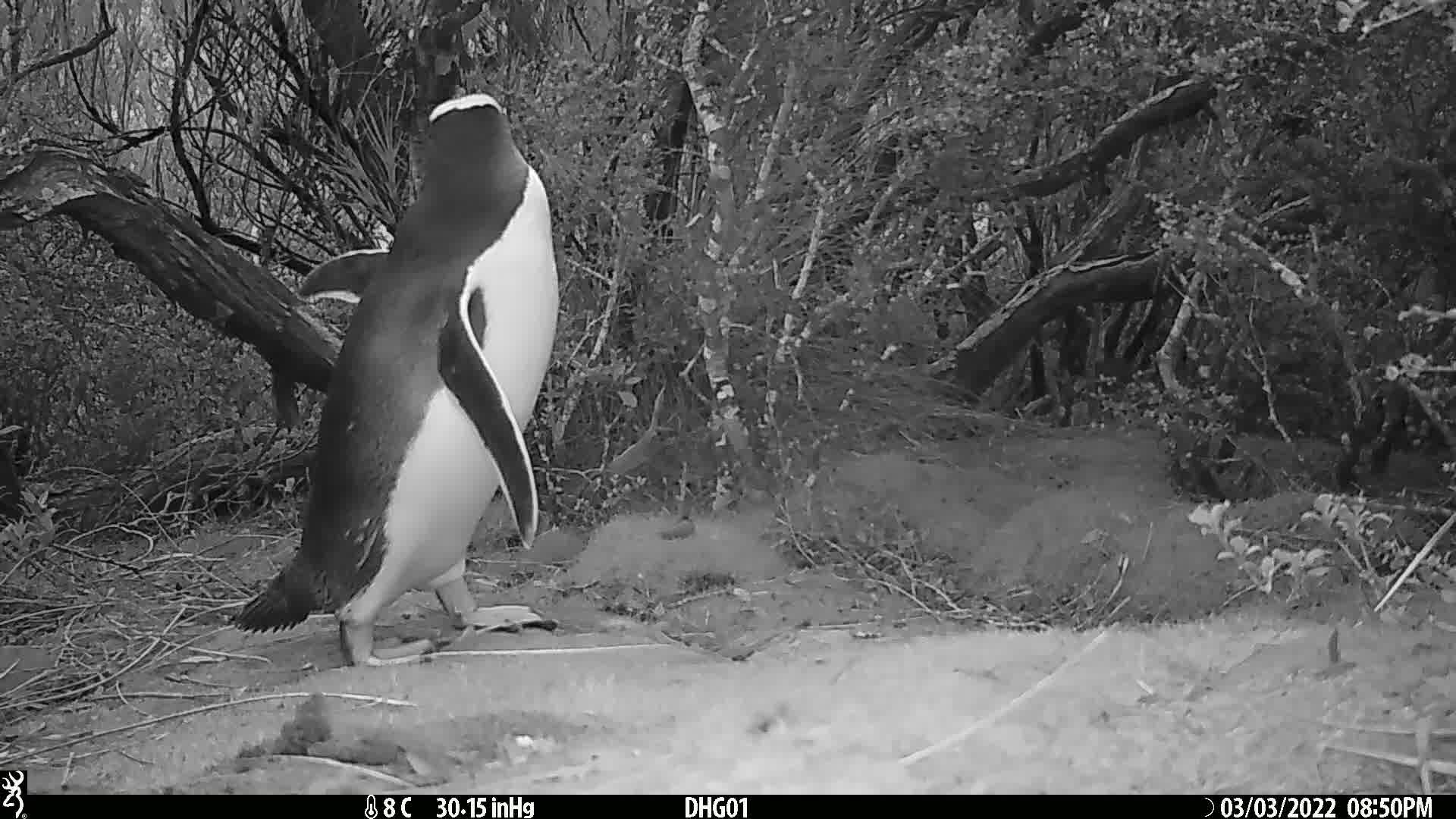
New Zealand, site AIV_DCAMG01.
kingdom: Animalia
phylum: Chordata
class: Aves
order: Sphenisciformes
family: Spheniscidae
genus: Megadyptes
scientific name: Megadyptes antipodes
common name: yellow-eyed penguin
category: yellow eyed penguin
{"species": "yellow eyed penguin (yellow-eyed penguin) (Megadyptes antipodes)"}